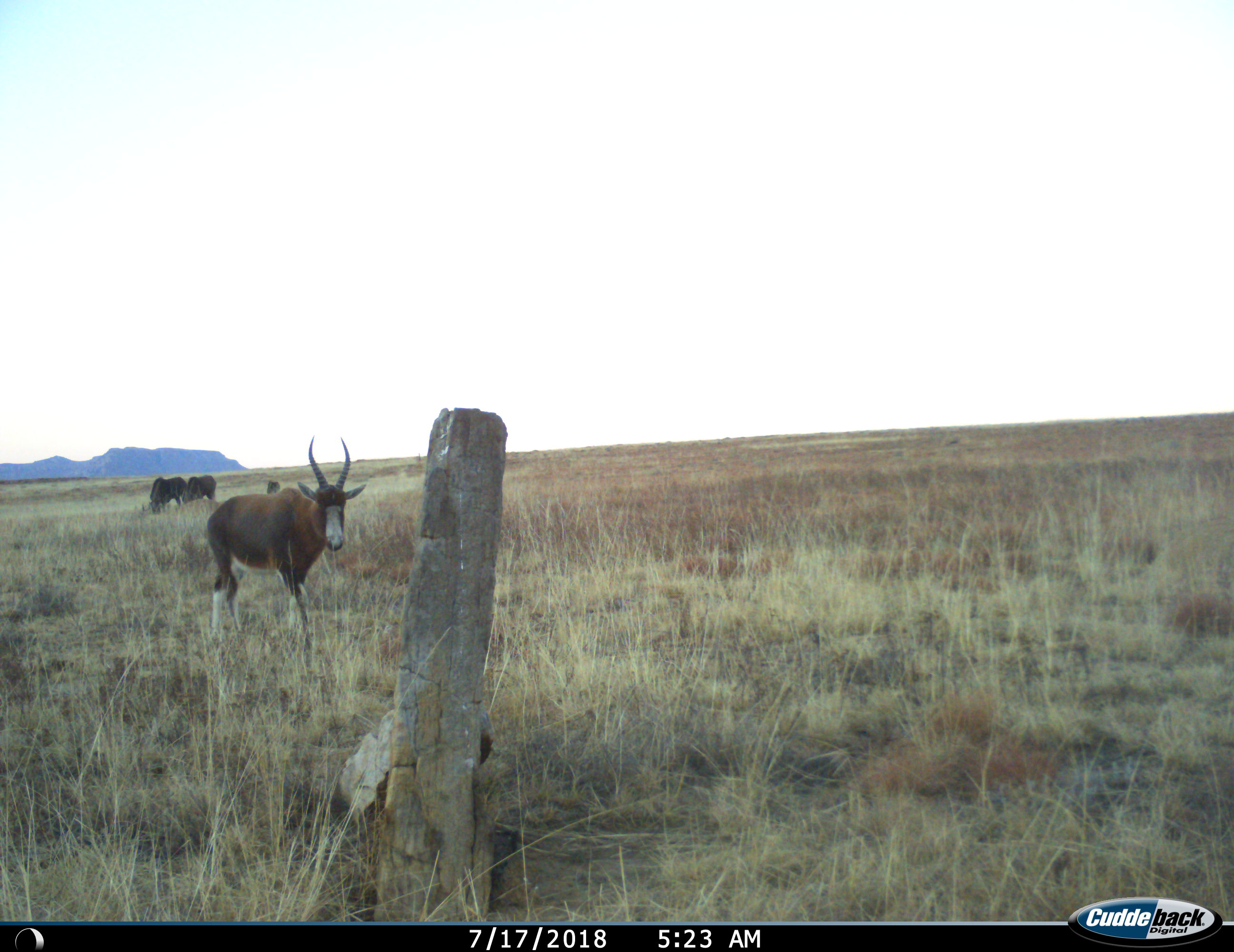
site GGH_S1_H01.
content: unidentified animal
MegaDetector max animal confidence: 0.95